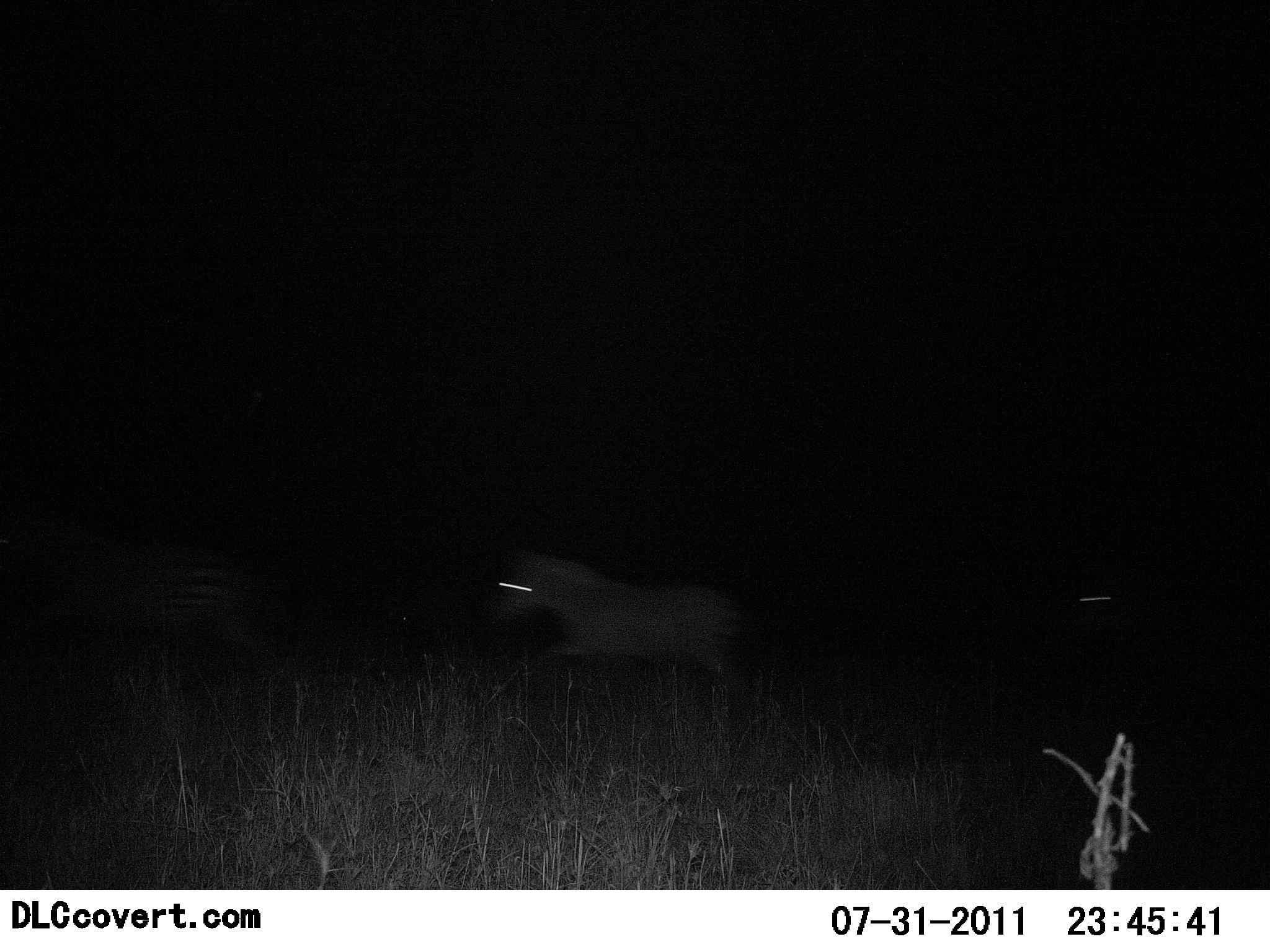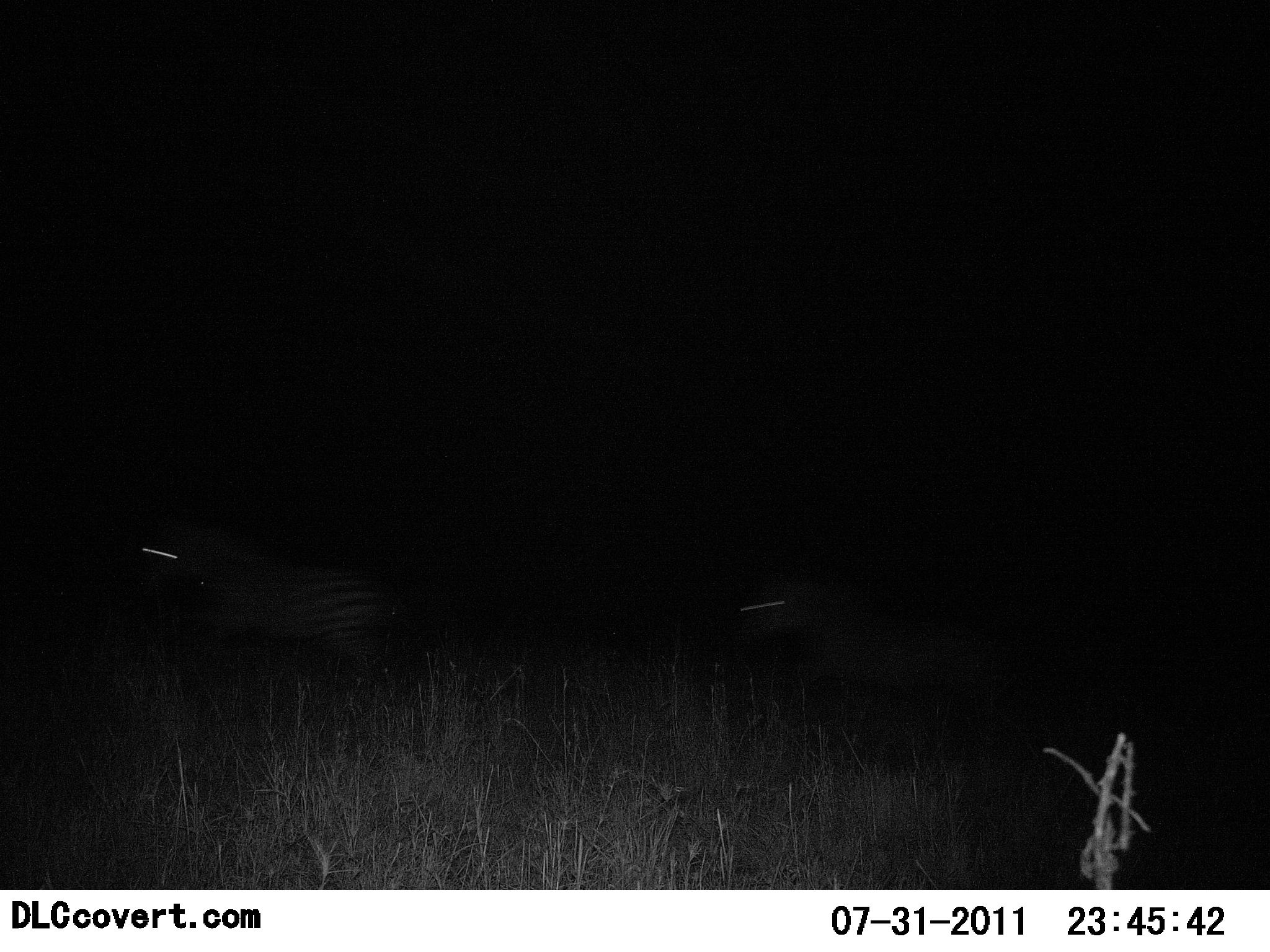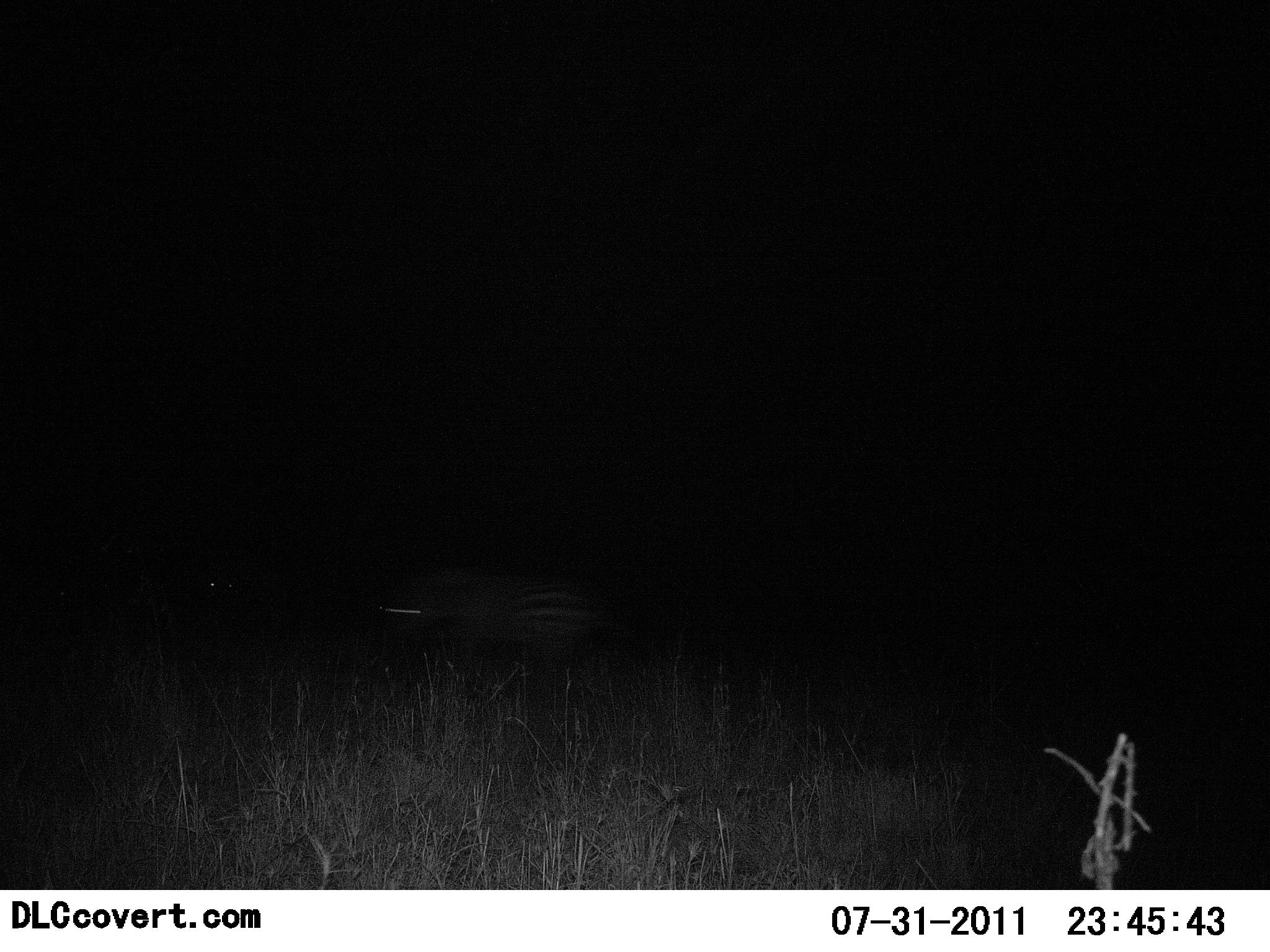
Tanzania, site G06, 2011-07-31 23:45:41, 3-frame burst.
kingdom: Animalia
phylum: Chordata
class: Mammalia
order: Perissodactyla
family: Equidae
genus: Equus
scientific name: Equus quagga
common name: plains zebra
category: zebra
Zebra (plains zebra) (Equus quagga), count 3. Behavior (volunteer vote fractions): standing 0%, resting 0%, moving 100%, interacting 0%. Young present (vote fraction): 0%. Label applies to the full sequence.